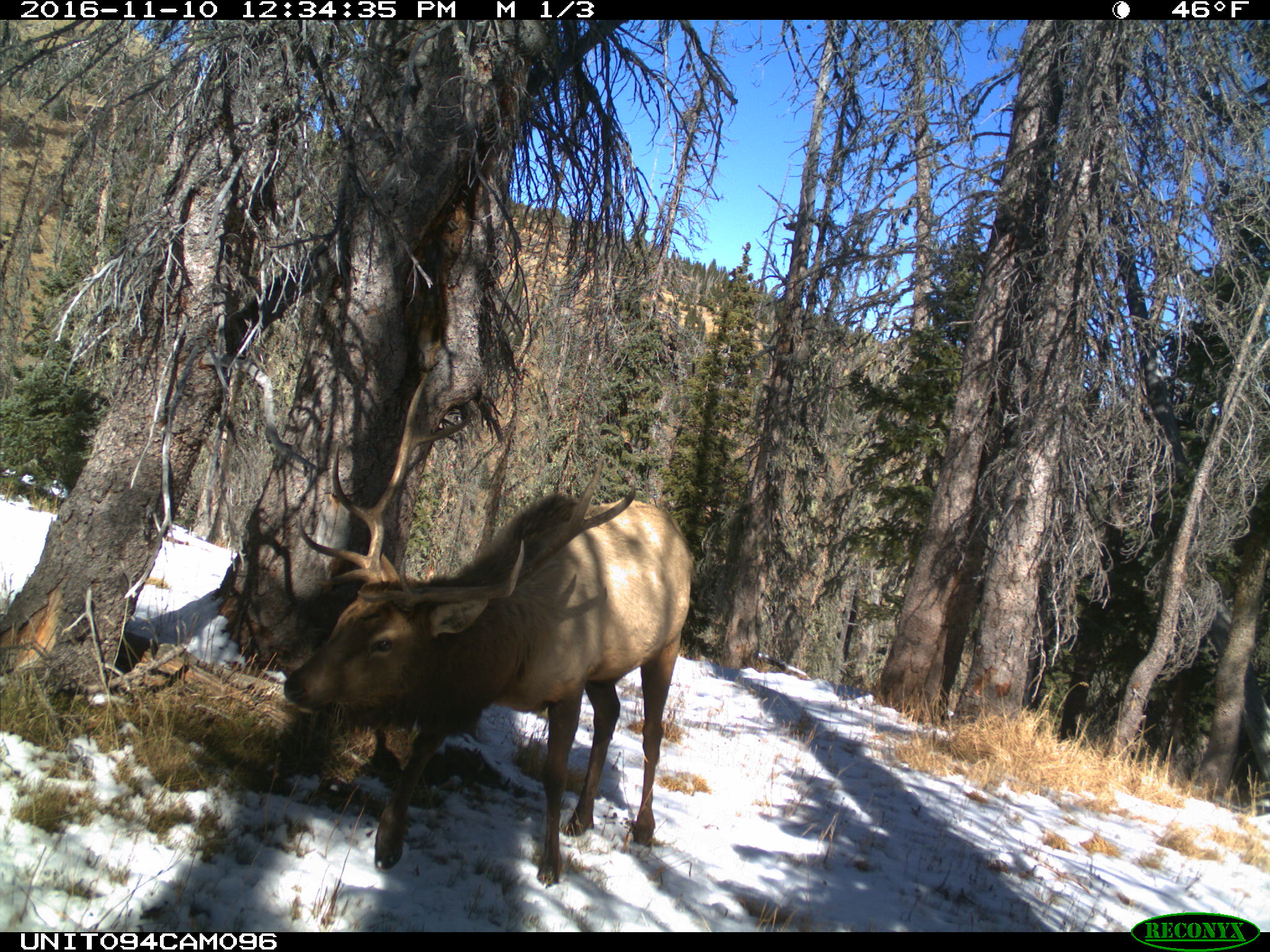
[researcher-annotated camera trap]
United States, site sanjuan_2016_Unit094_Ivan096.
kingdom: Animalia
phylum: Chordata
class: Mammalia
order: Artiodactyla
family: Cervidae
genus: Cervus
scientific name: Cervus elaphus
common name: red deer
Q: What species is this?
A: Cervus elaphus (red deer).